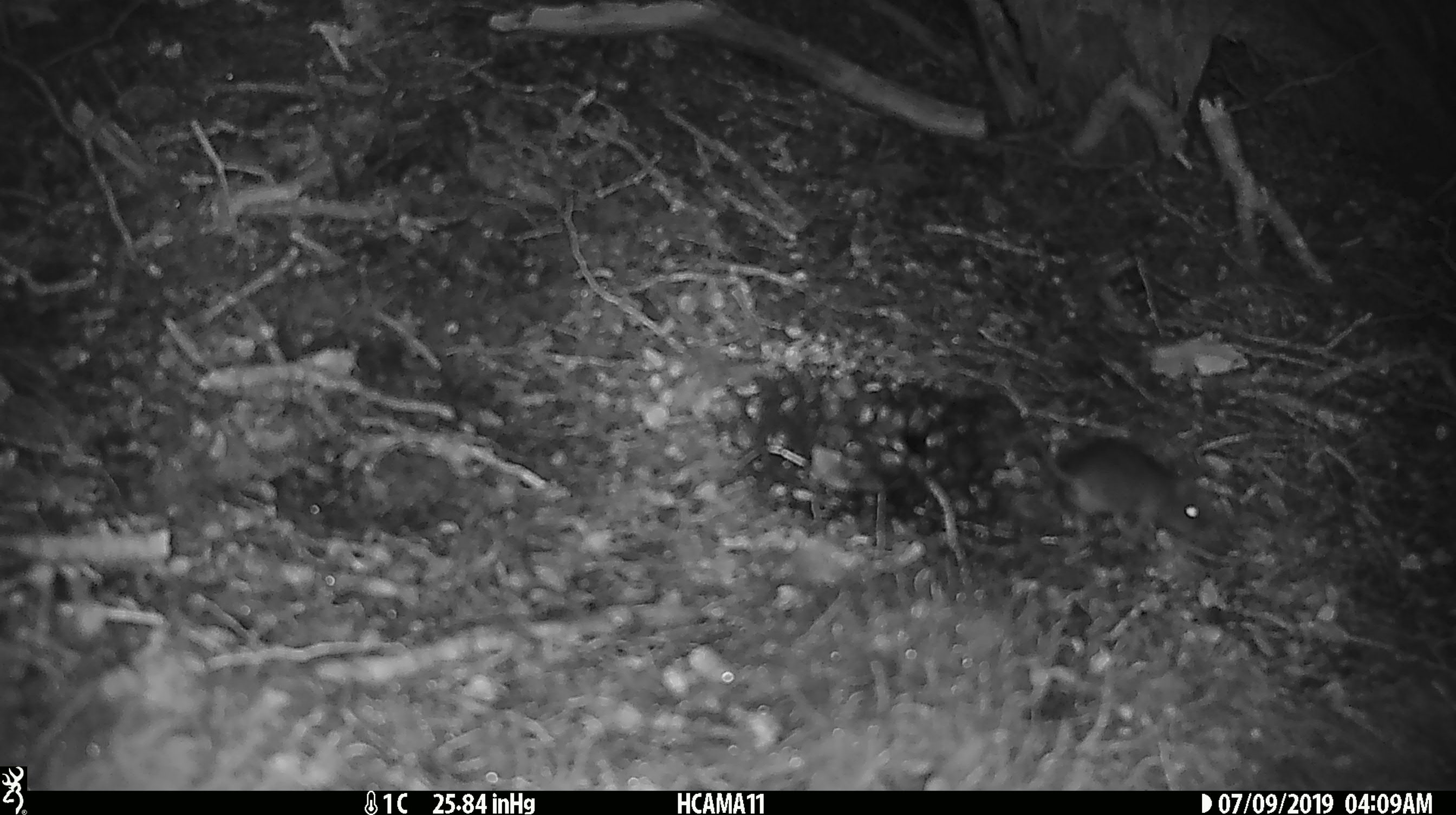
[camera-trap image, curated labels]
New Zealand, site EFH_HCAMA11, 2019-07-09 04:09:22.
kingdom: Animalia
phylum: Chordata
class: Mammalia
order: Rodentia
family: Muridae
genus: Mus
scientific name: Mus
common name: mouse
Mouse (Mus).